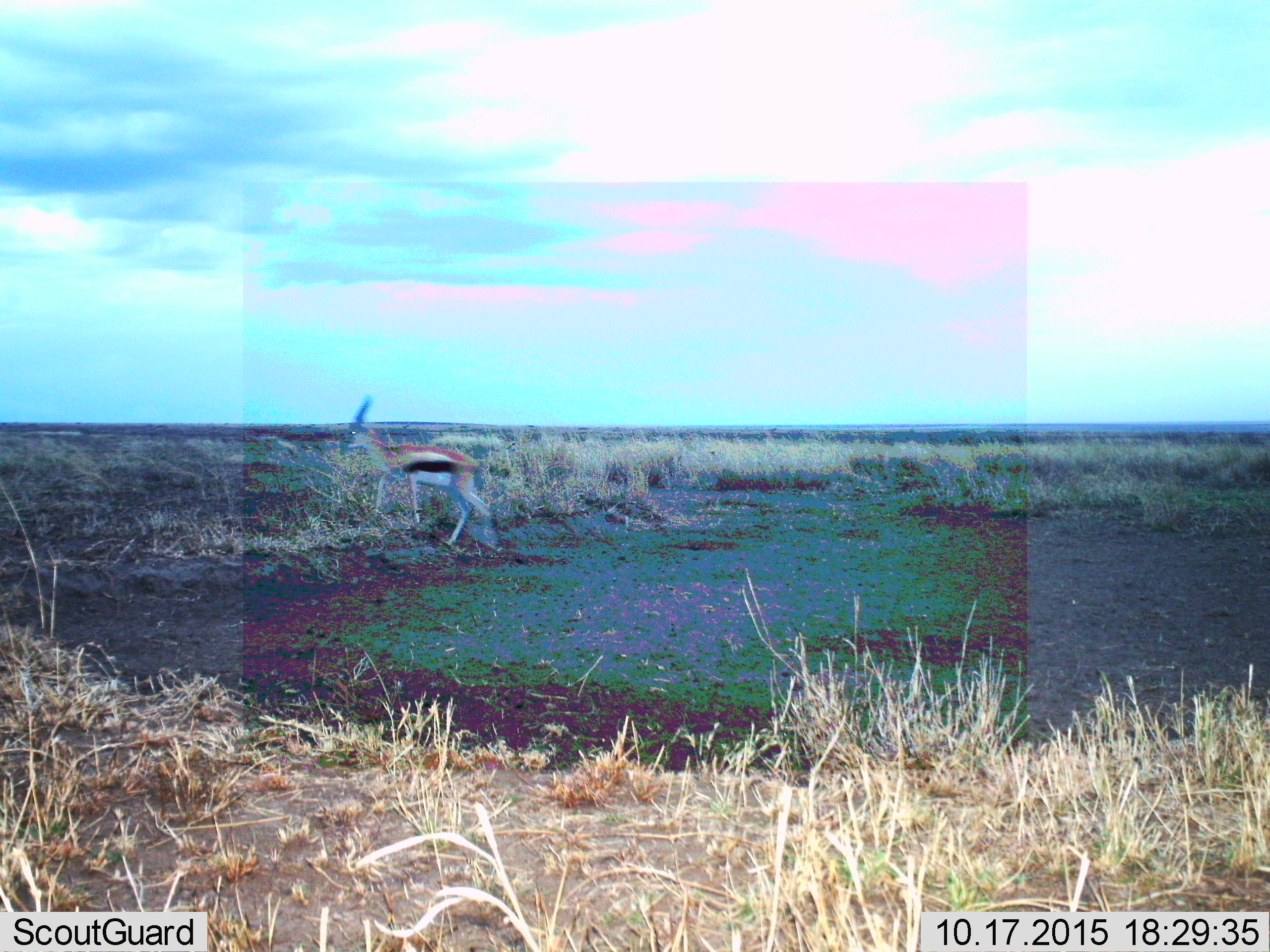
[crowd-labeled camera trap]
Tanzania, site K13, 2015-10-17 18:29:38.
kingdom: Animalia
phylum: Chordata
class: Mammalia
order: Artiodactyla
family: Bovidae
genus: Eudorcas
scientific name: Eudorcas thomsonii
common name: thomson's gazelle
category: gazellethomsons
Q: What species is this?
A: Gazellethomsons (thomson's gazelle) (Eudorcas thomsonii).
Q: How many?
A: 1.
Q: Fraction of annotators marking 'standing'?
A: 25%.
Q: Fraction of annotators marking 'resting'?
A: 0%.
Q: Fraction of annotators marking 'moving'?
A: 75%.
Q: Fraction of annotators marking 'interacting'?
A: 0%.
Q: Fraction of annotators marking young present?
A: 12%.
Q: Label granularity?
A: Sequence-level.